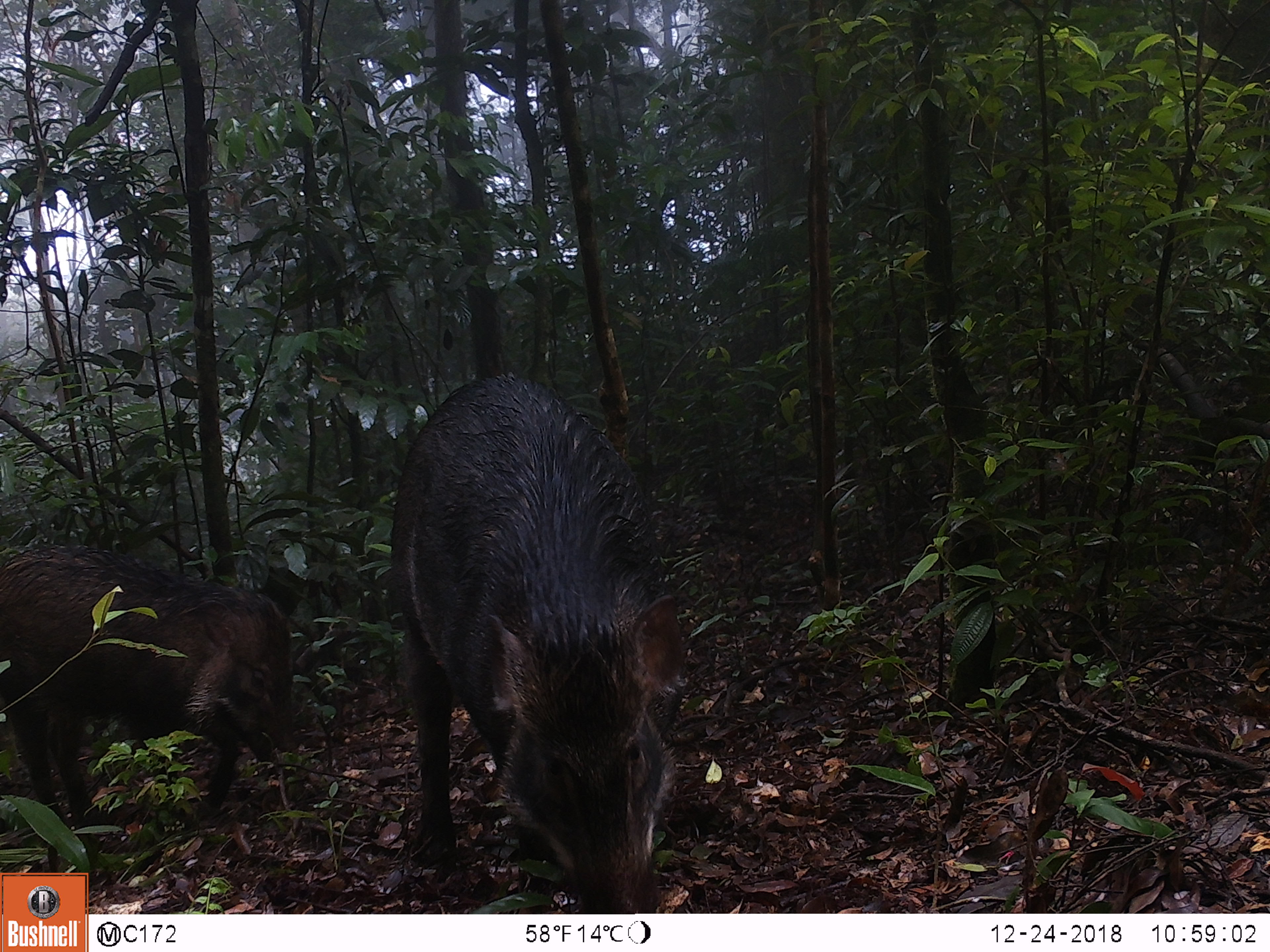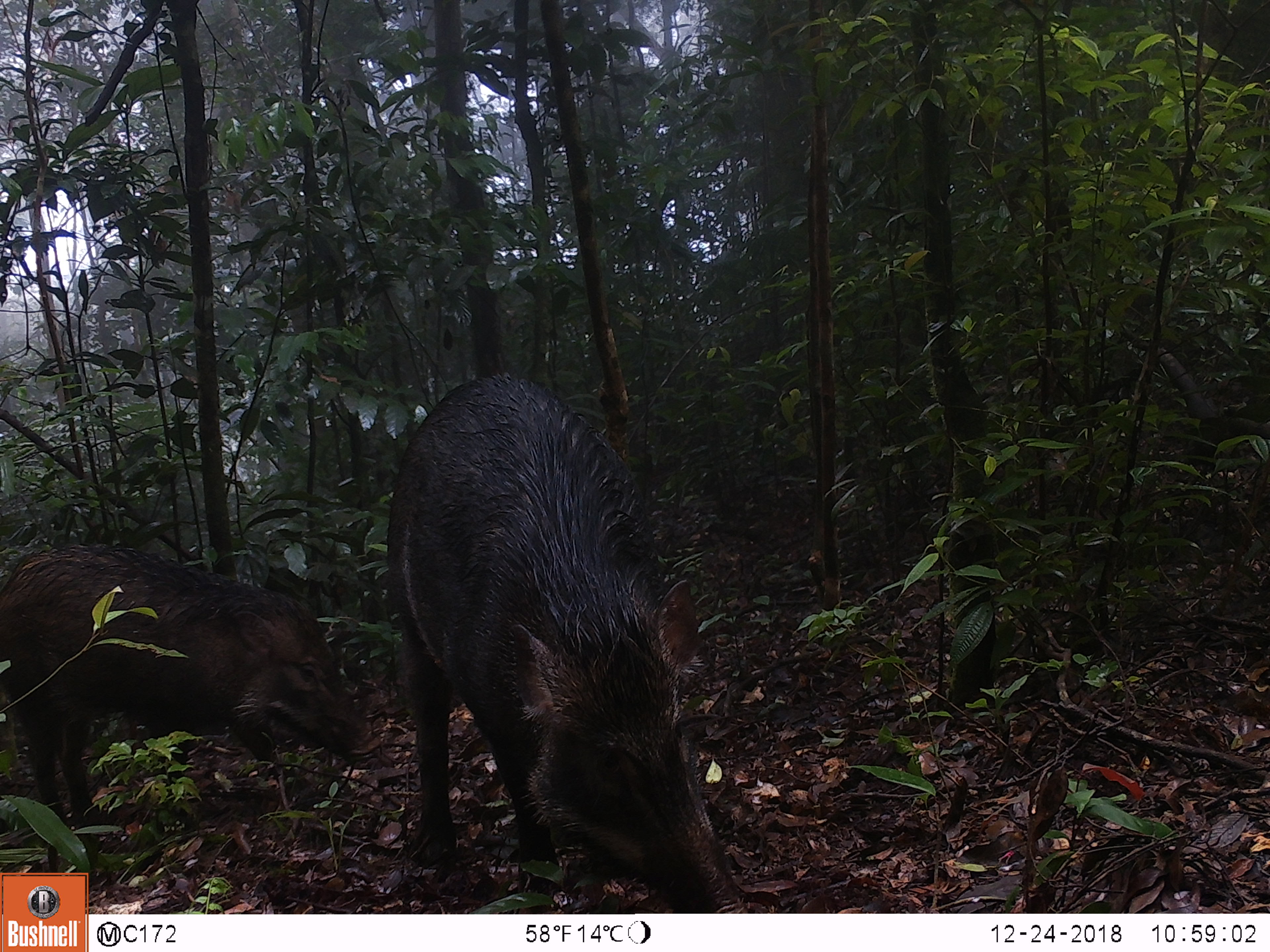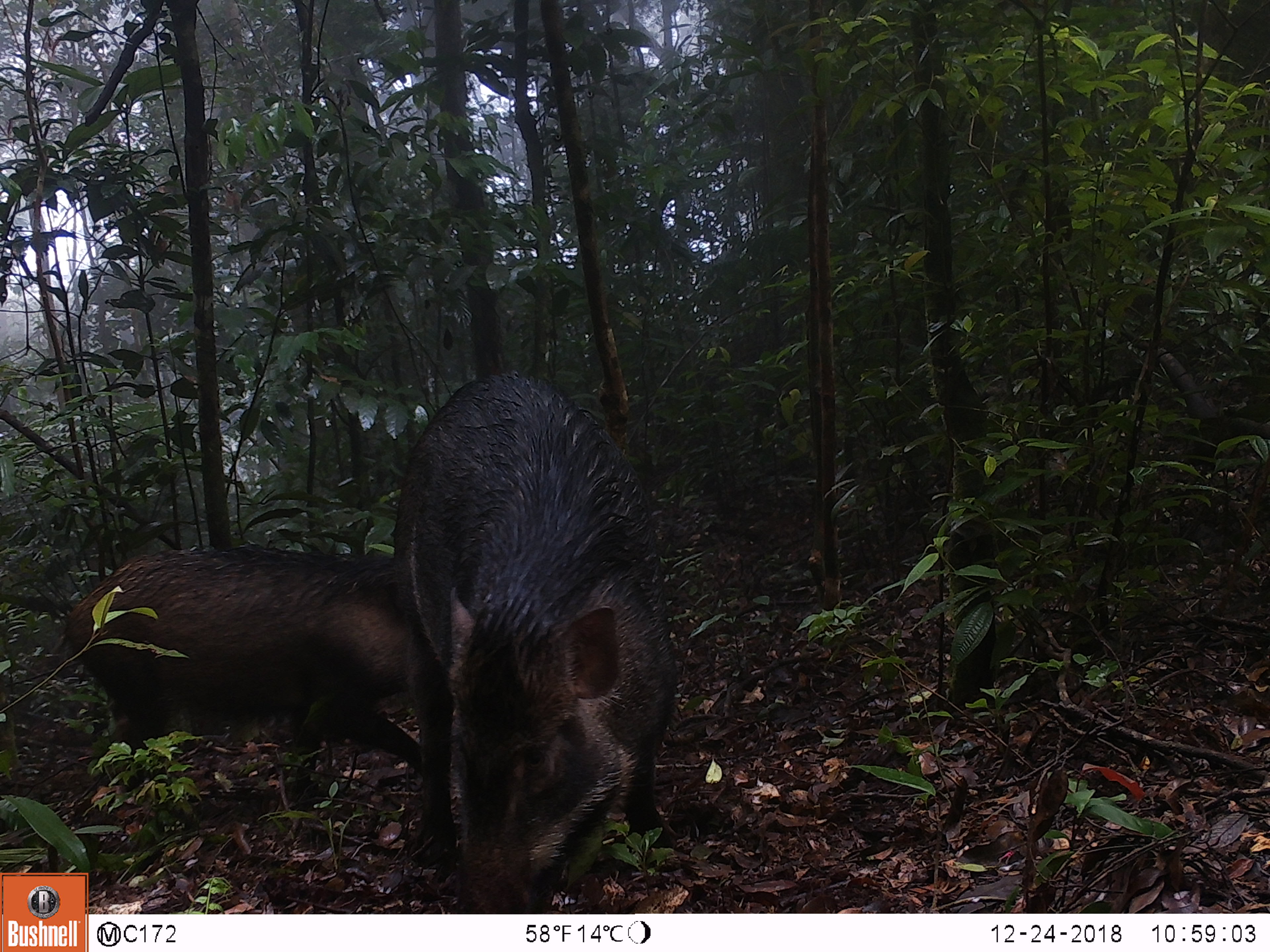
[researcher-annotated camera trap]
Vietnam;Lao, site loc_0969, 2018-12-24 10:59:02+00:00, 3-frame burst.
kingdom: Animalia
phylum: Chordata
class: Mammalia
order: Artiodactyla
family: Suidae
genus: Sus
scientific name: Sus scrofa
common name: eurasian wild pig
Eurasian wild pig (Sus scrofa). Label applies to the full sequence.